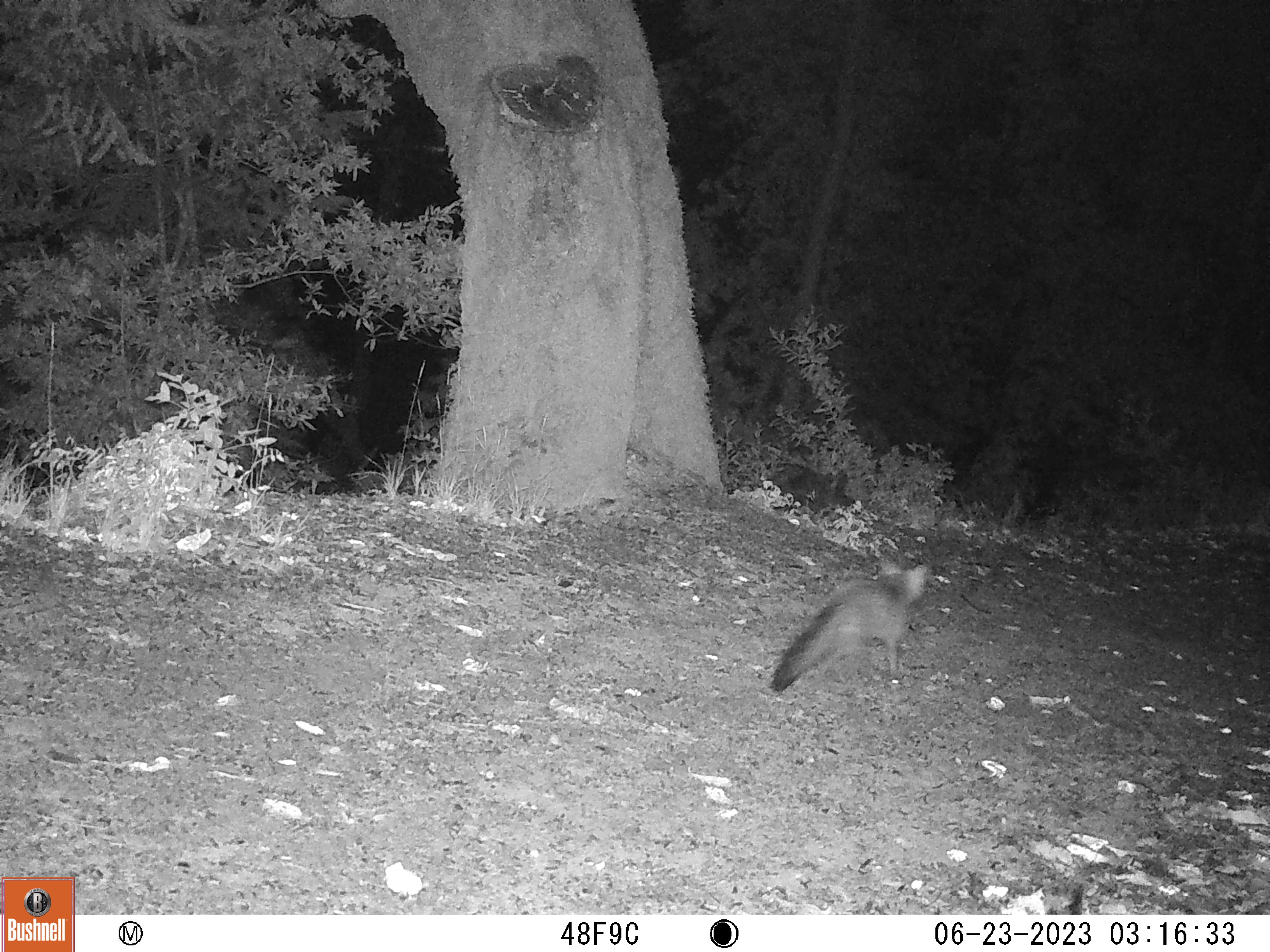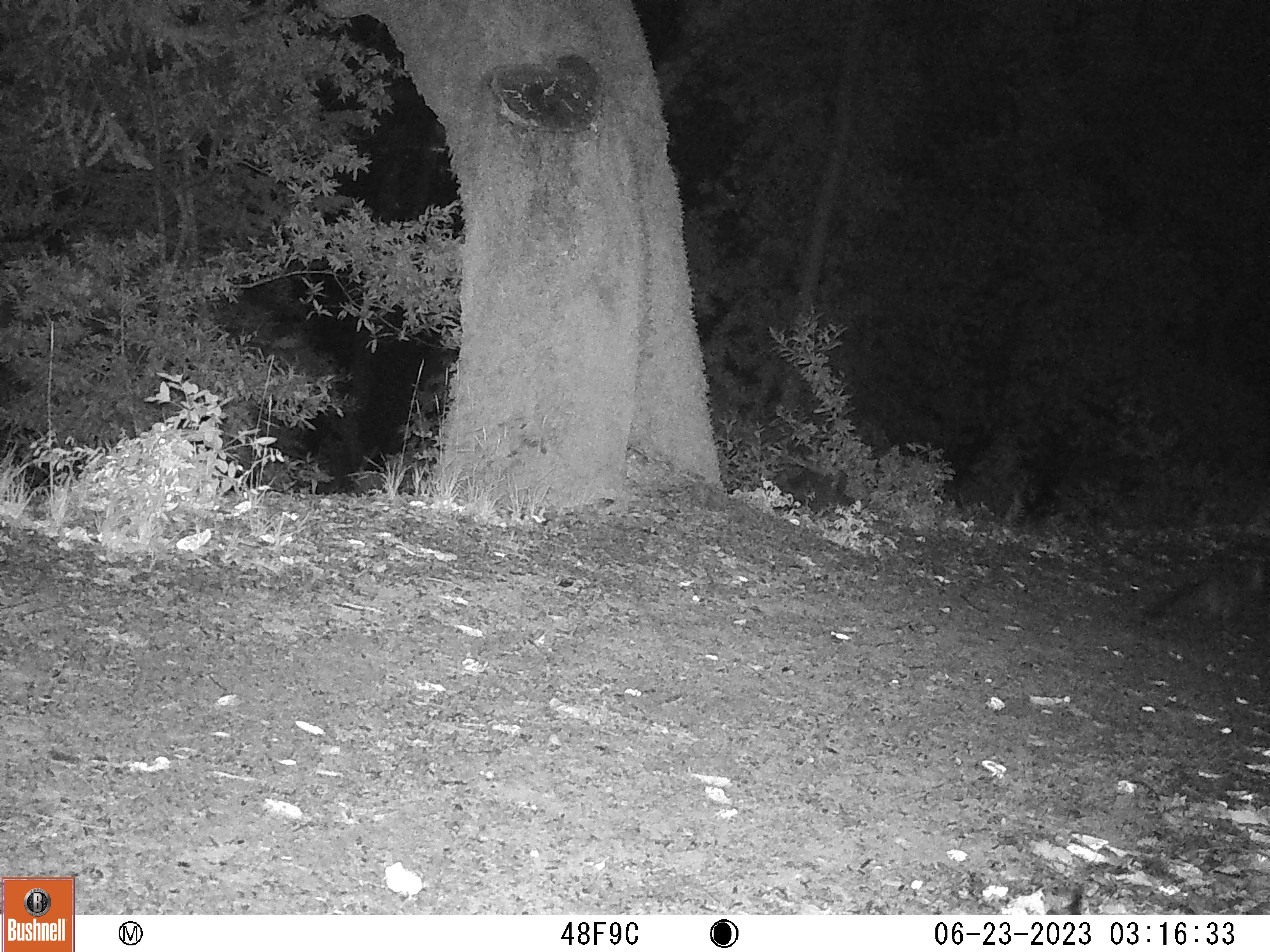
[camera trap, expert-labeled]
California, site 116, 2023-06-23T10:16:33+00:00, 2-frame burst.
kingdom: Animalia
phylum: Chordata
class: Mammalia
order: Carnivora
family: Canidae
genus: Urocyon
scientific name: Urocyon cinereoargenteus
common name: gray fox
Gray fox (Urocyon cinereoargenteus).